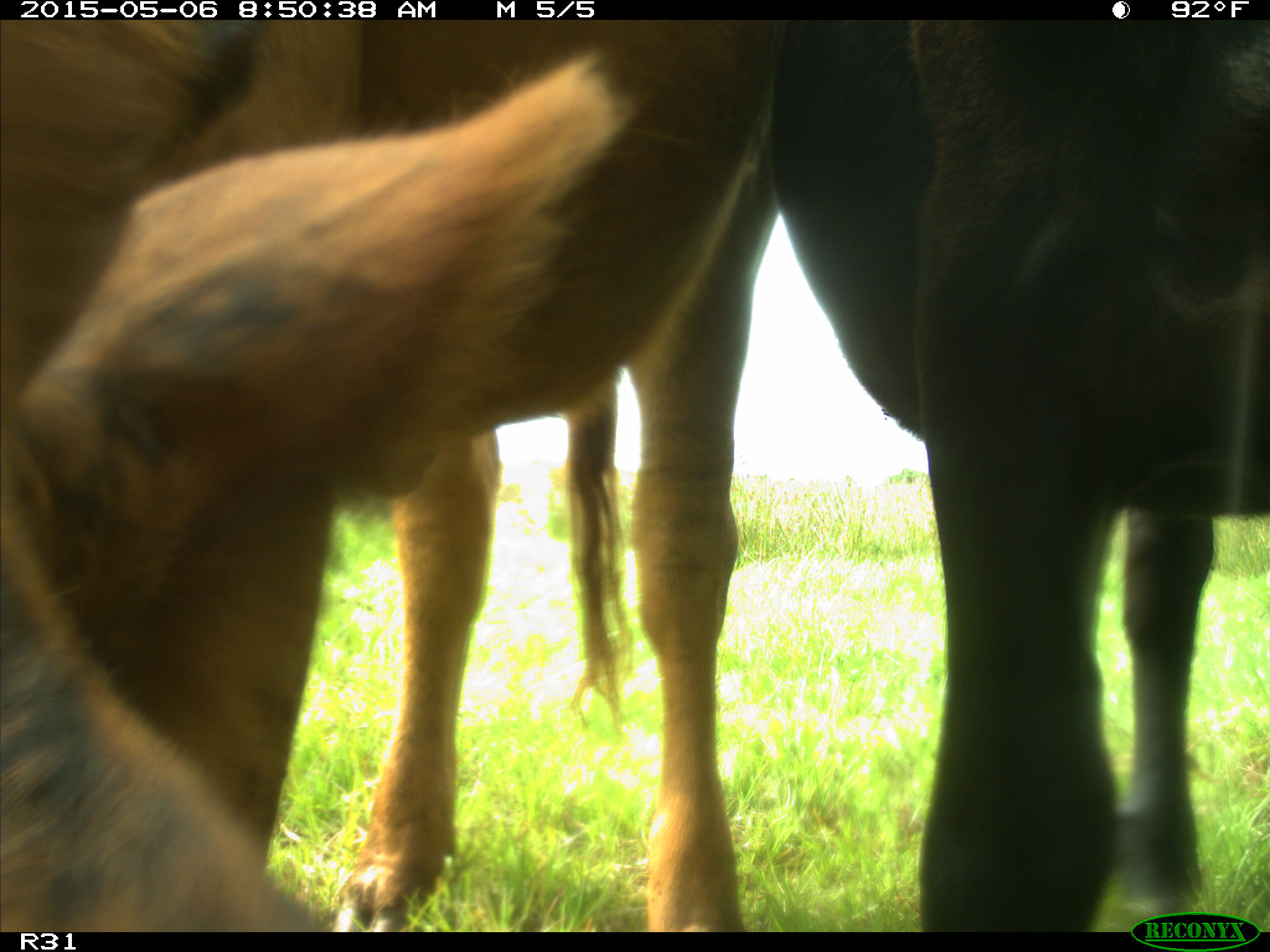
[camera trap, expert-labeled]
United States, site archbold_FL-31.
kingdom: Animalia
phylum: Chordata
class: Mammalia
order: Artiodactyla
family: Bovidae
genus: Bos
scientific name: Bos taurus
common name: domestic cow